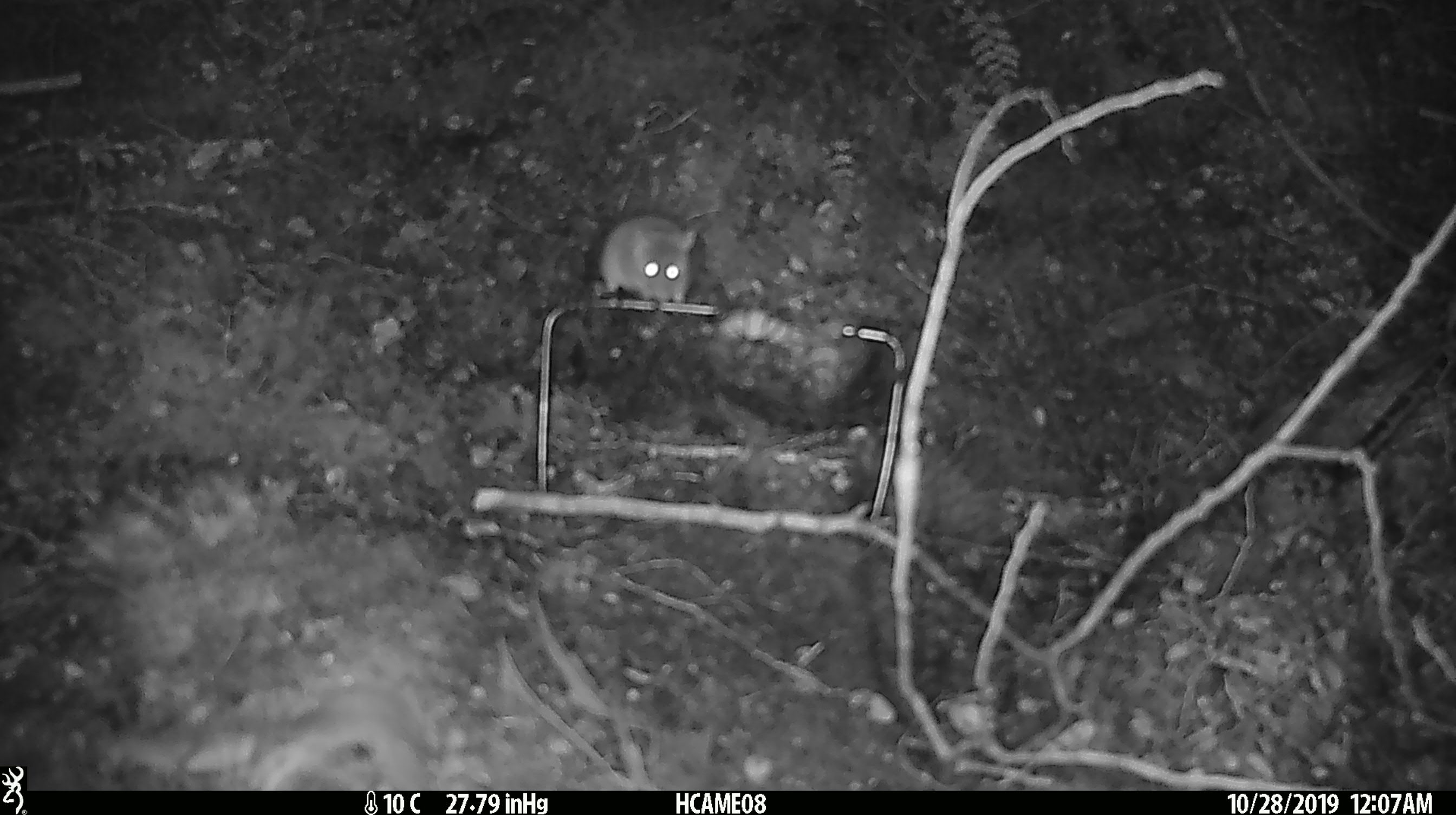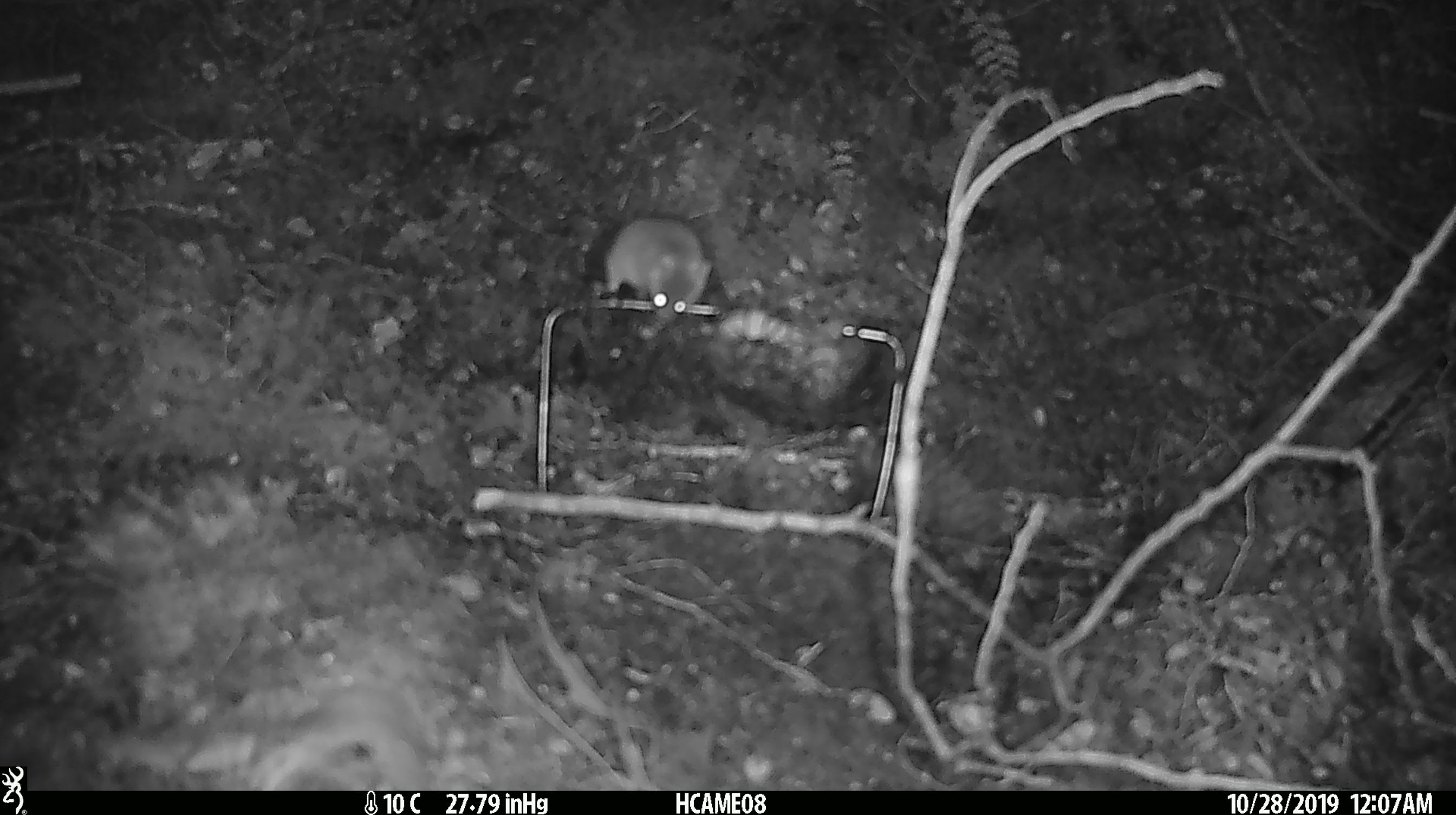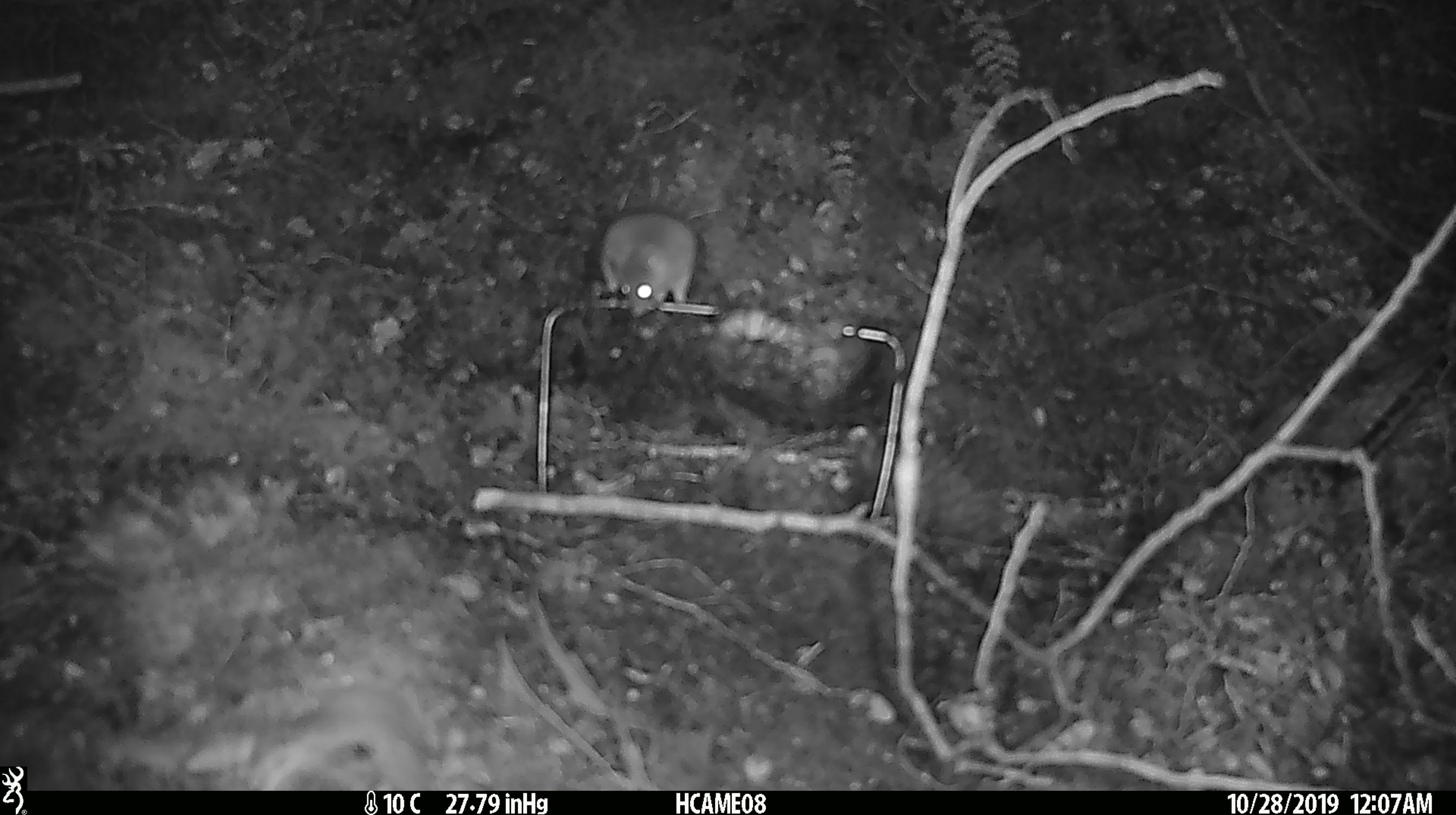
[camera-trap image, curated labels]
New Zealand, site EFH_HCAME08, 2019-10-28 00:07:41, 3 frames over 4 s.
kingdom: Animalia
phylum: Chordata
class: Mammalia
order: Rodentia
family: Muridae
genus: Mus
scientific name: Mus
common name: mouse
Mouse (Mus).